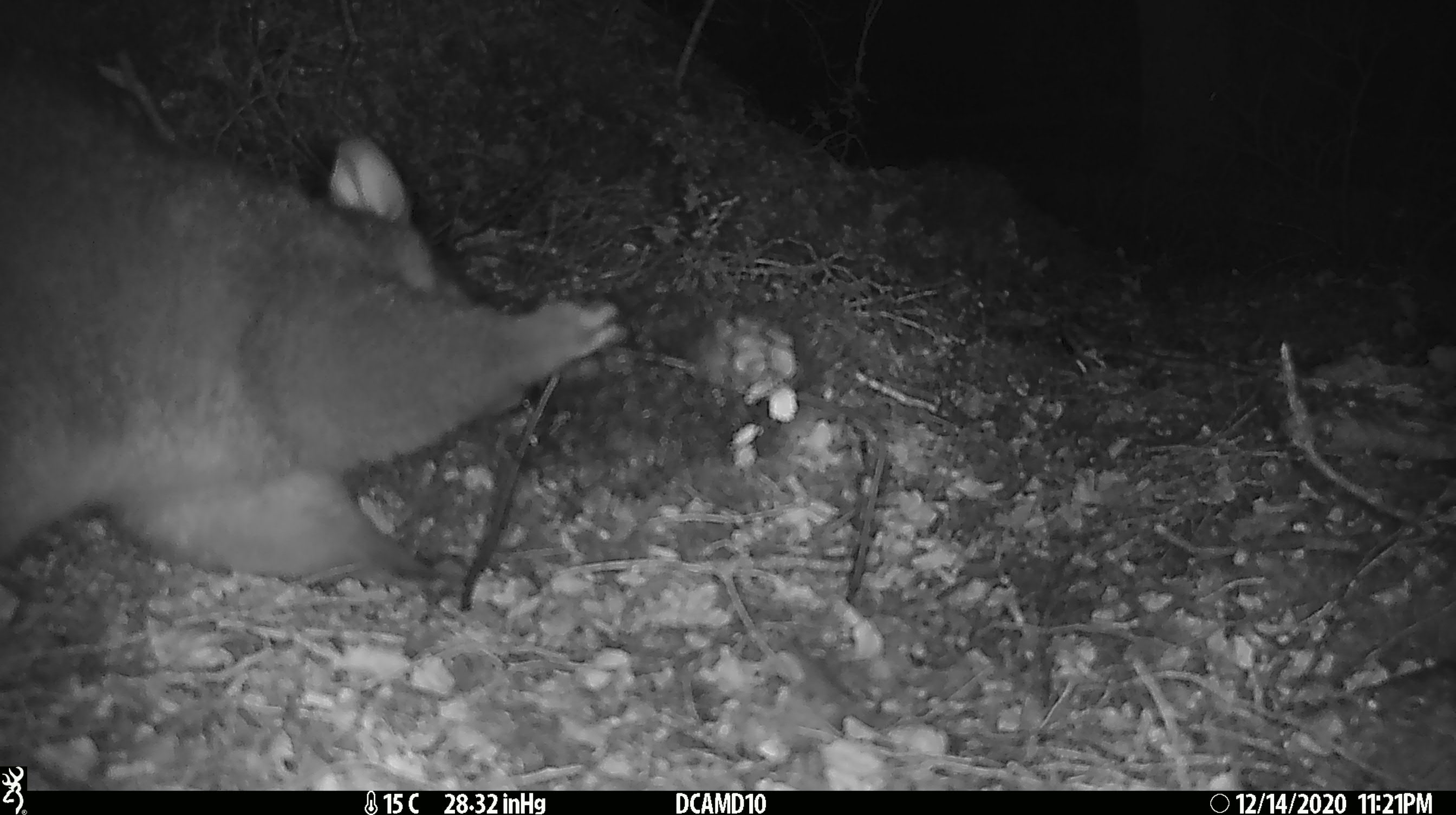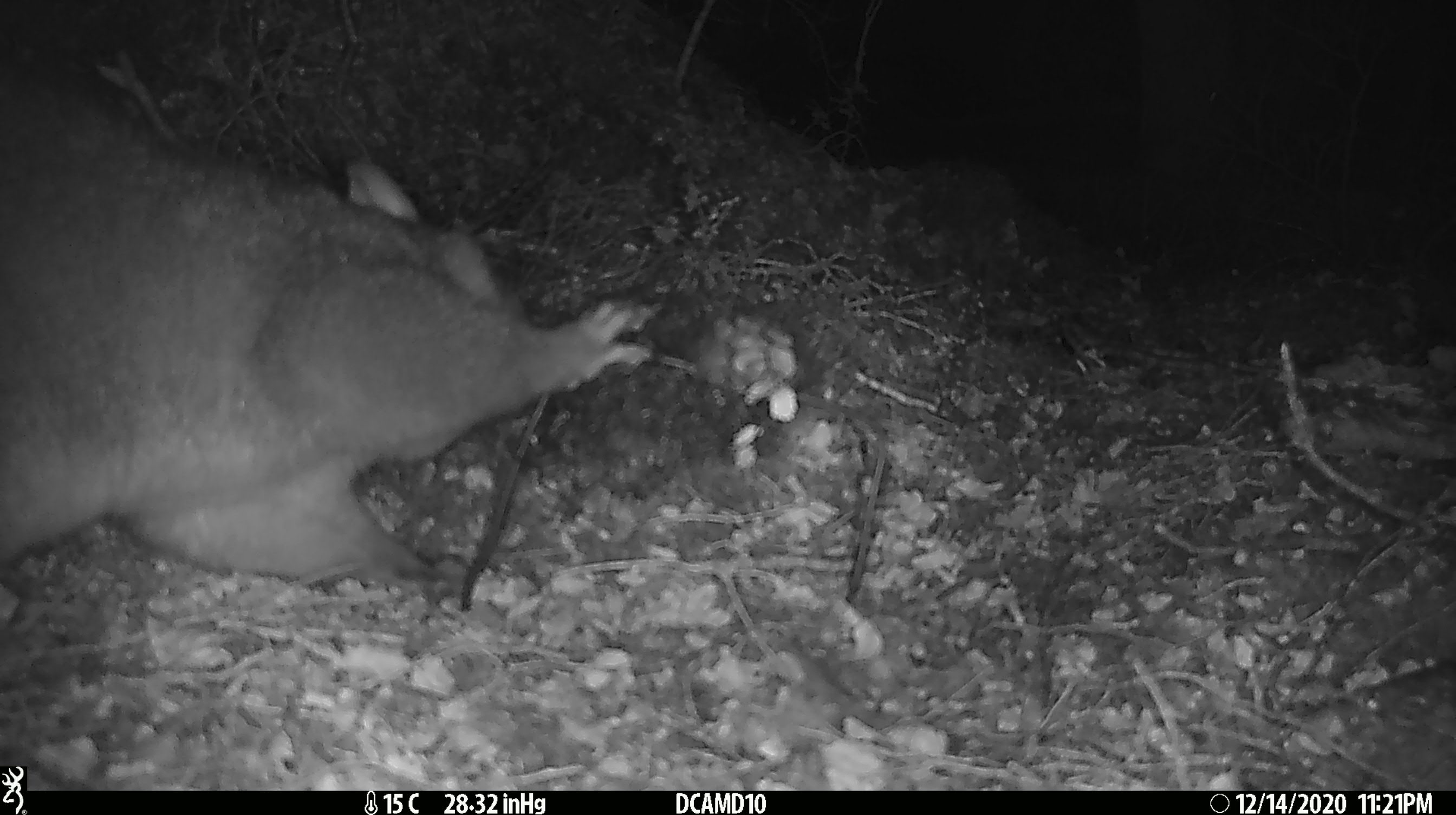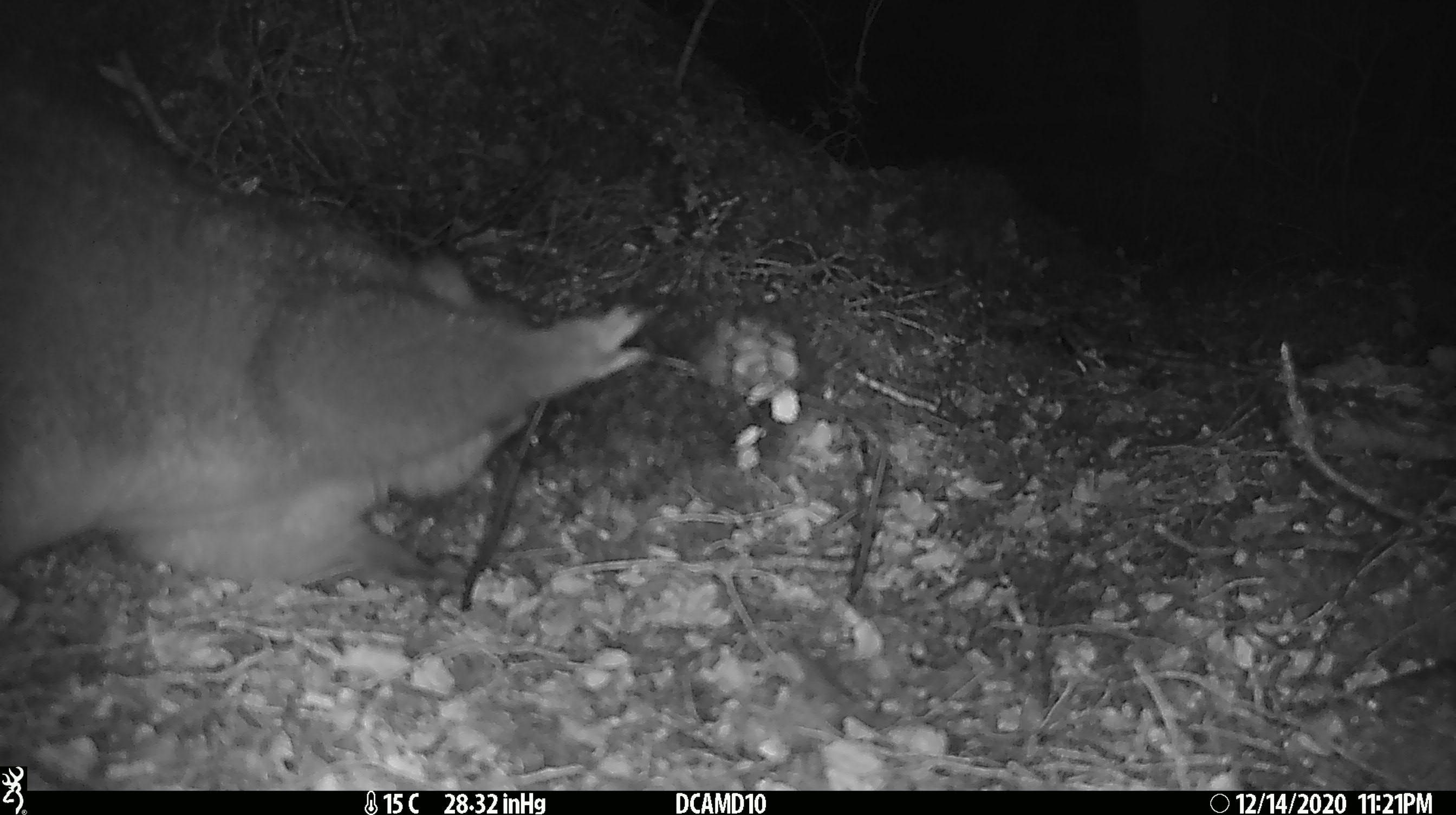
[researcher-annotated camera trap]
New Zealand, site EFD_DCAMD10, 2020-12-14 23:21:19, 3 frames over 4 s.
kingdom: Animalia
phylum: Chordata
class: Mammalia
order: Diprotodontia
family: Phalangeridae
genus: Trichosurus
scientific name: Trichosurus vulpecula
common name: common brushtail possum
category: possum